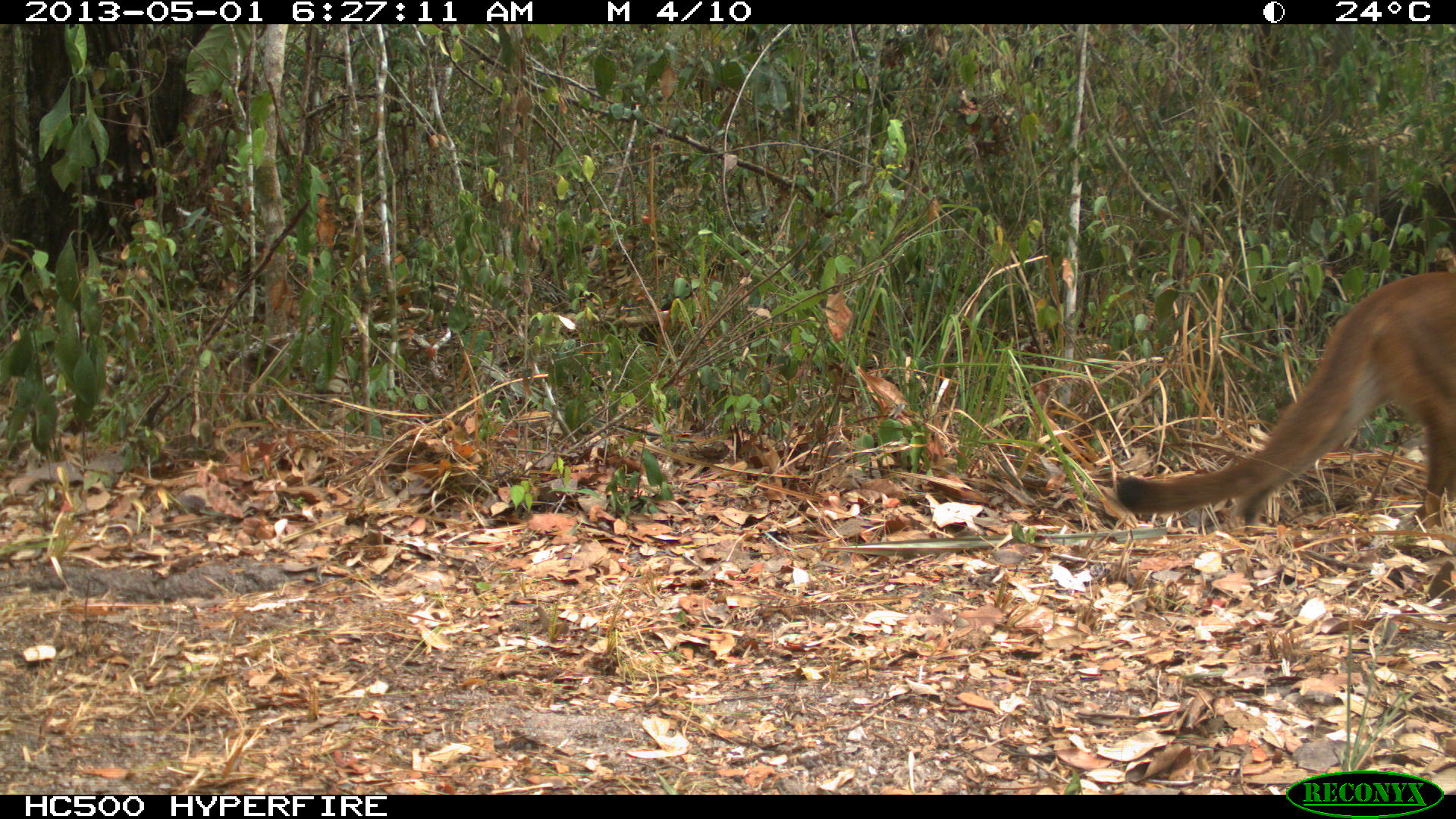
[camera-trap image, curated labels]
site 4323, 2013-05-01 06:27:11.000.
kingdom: Animalia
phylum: Chordata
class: Mammalia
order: Carnivora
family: Felidae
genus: Puma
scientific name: Puma concolor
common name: mountain lion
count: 1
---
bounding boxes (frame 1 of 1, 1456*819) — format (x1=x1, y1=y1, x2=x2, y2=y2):
puma concolor: (x1=1113, y1=270, x2=1454, y2=534)